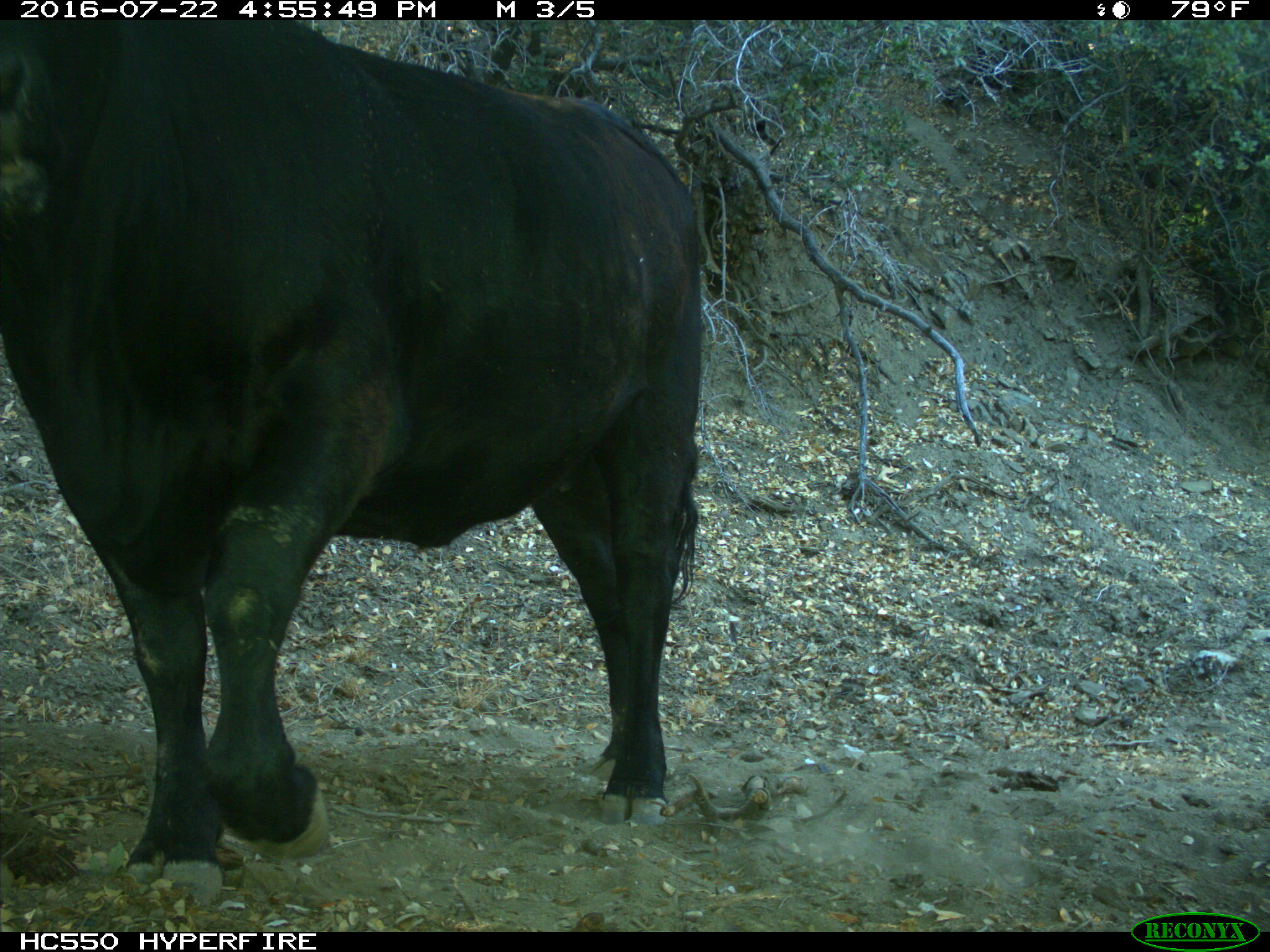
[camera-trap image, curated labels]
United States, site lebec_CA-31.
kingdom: Animalia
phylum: Chordata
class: Mammalia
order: Artiodactyla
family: Bovidae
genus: Bos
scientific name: Bos taurus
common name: domestic cow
Bos taurus (domestic cow).